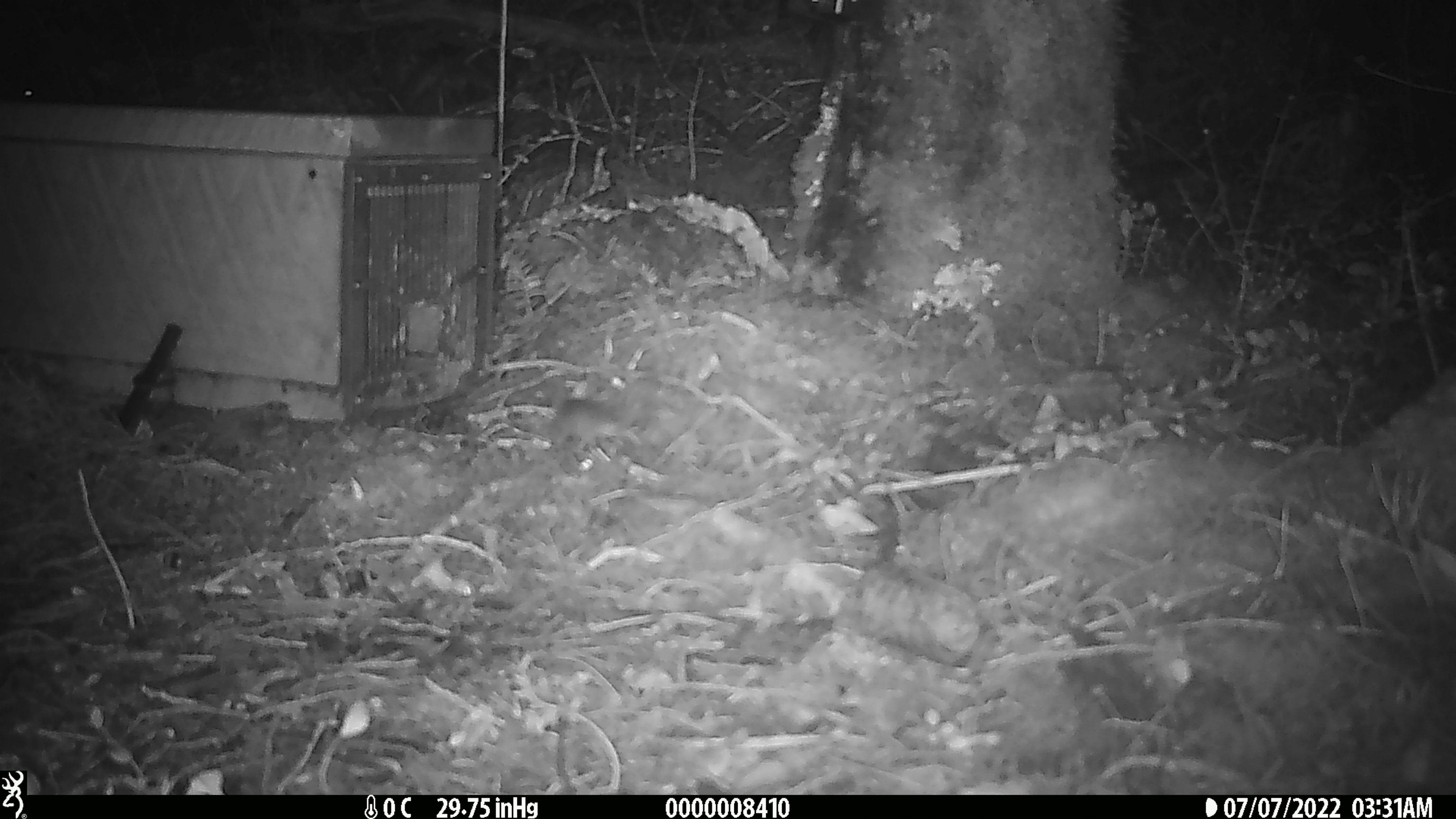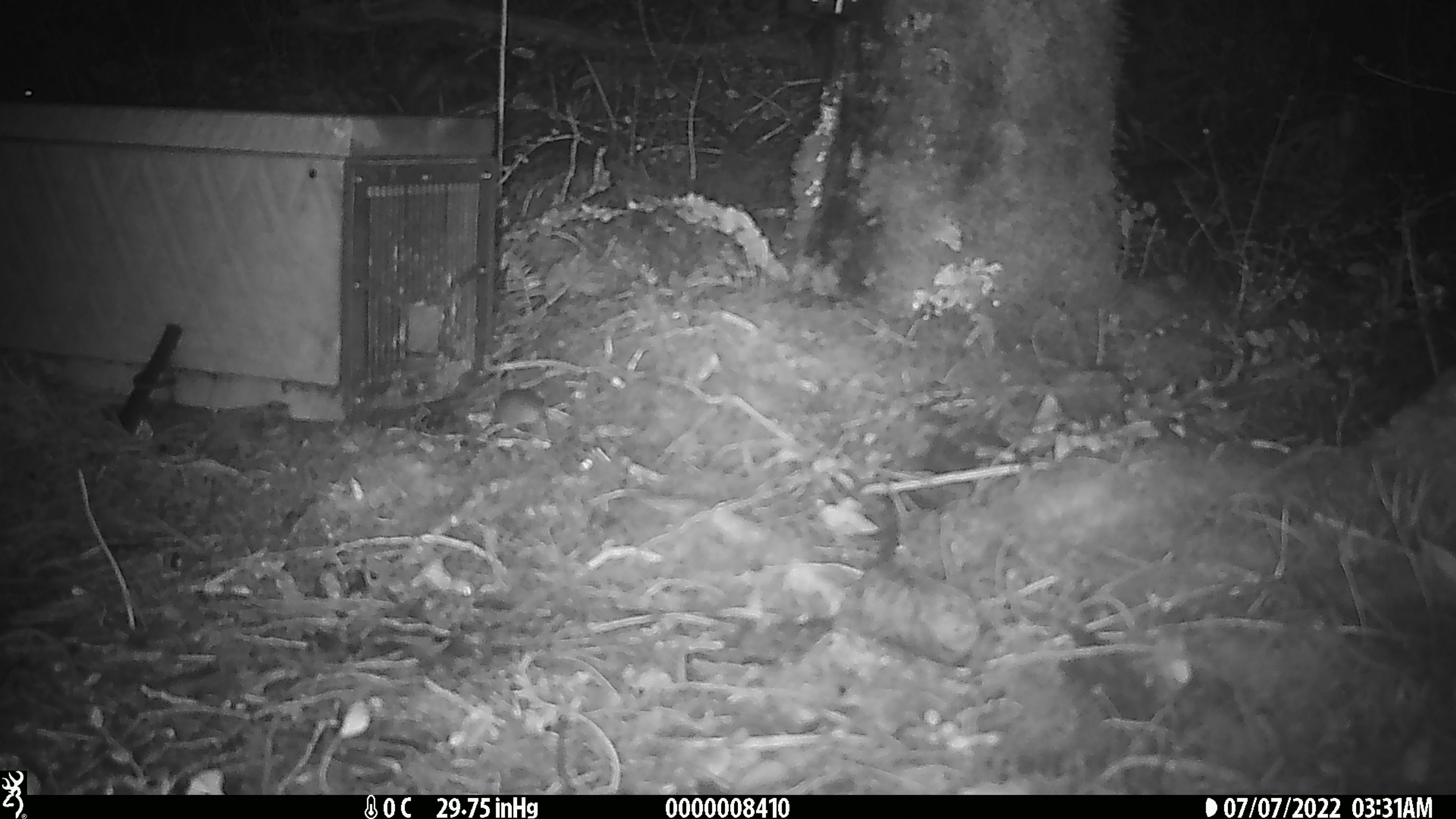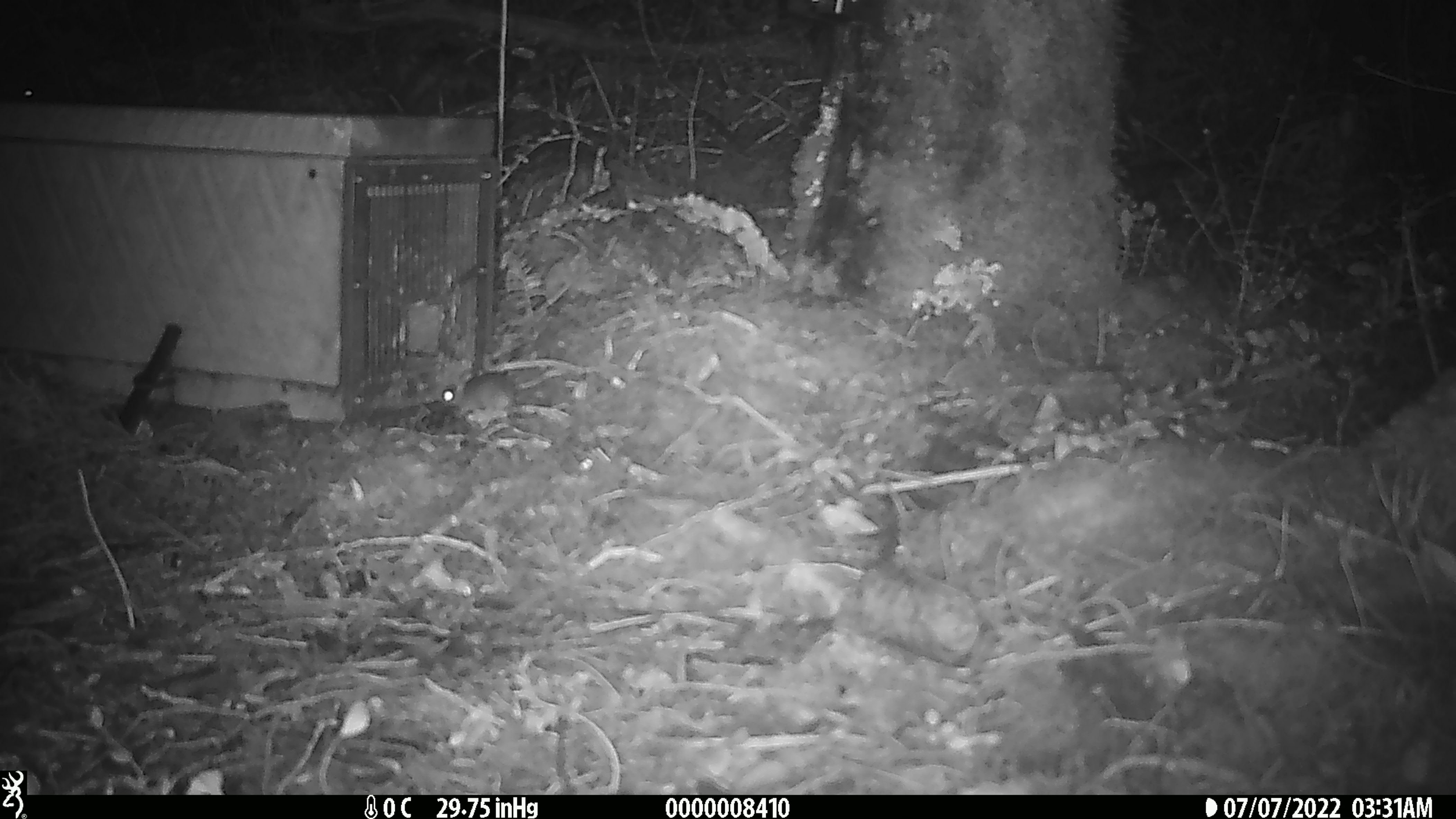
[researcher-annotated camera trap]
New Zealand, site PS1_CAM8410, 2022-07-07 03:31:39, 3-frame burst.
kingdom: Animalia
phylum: Chordata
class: Mammalia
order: Rodentia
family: Muridae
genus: Mus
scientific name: Mus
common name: mouse